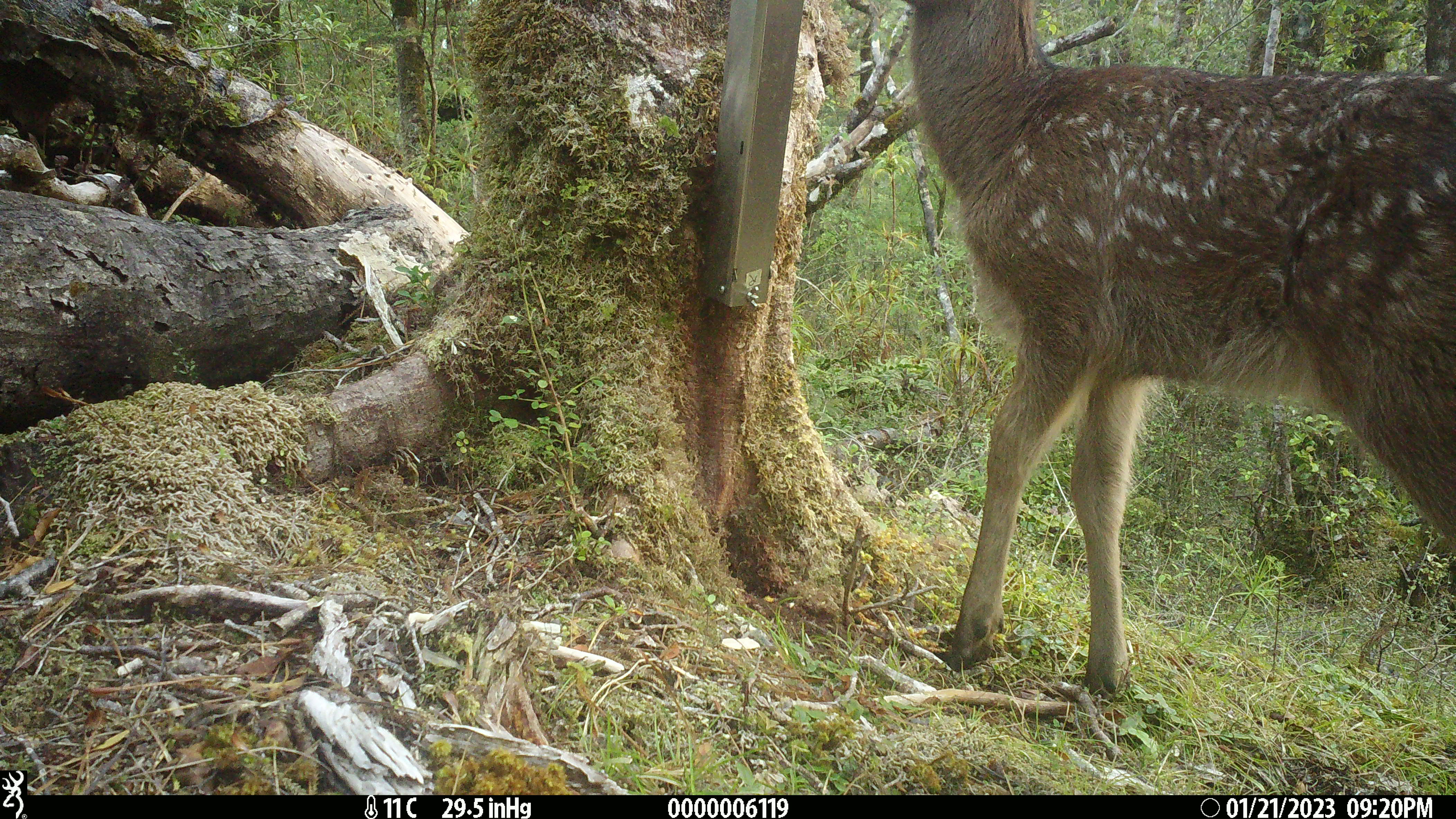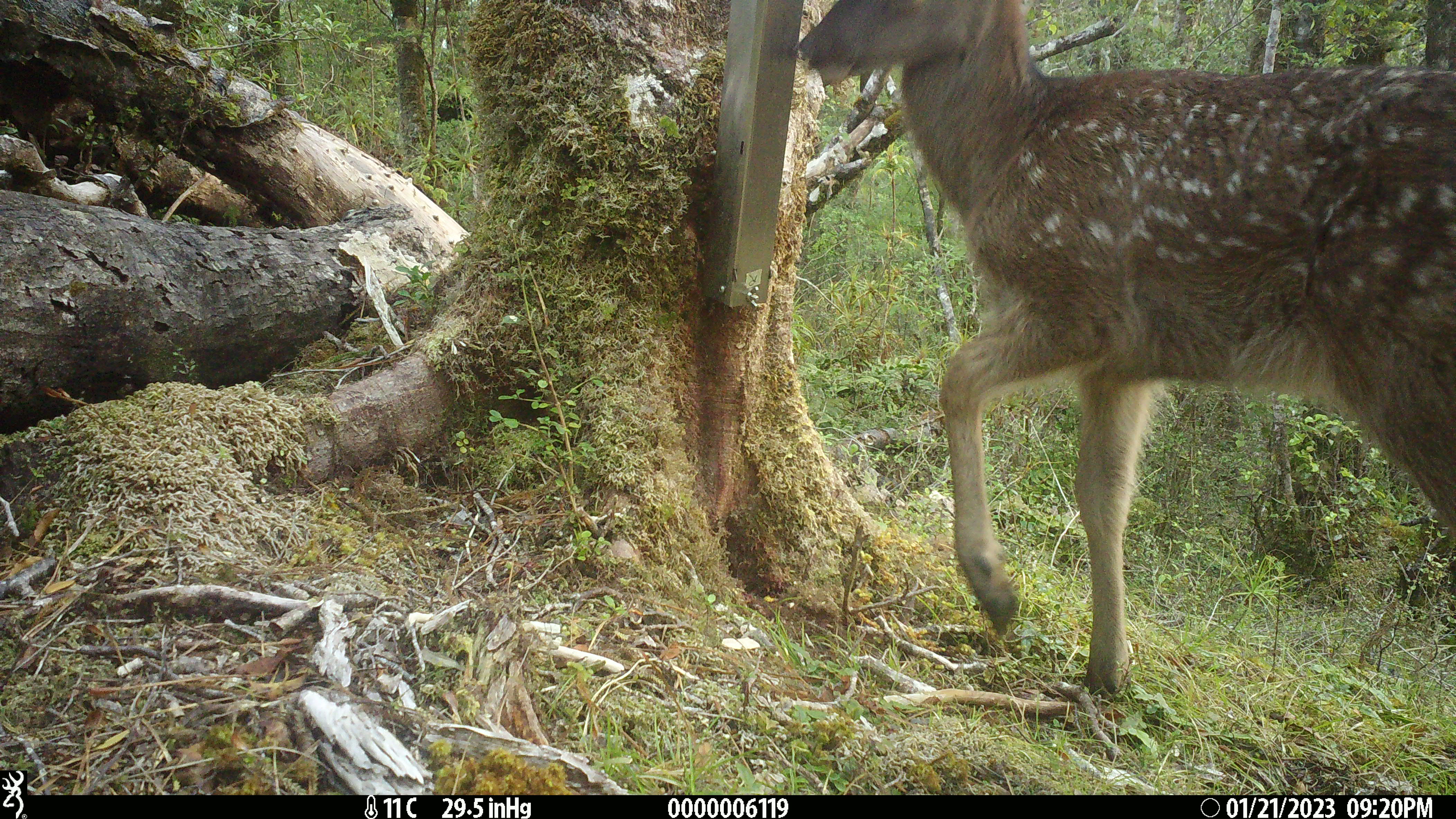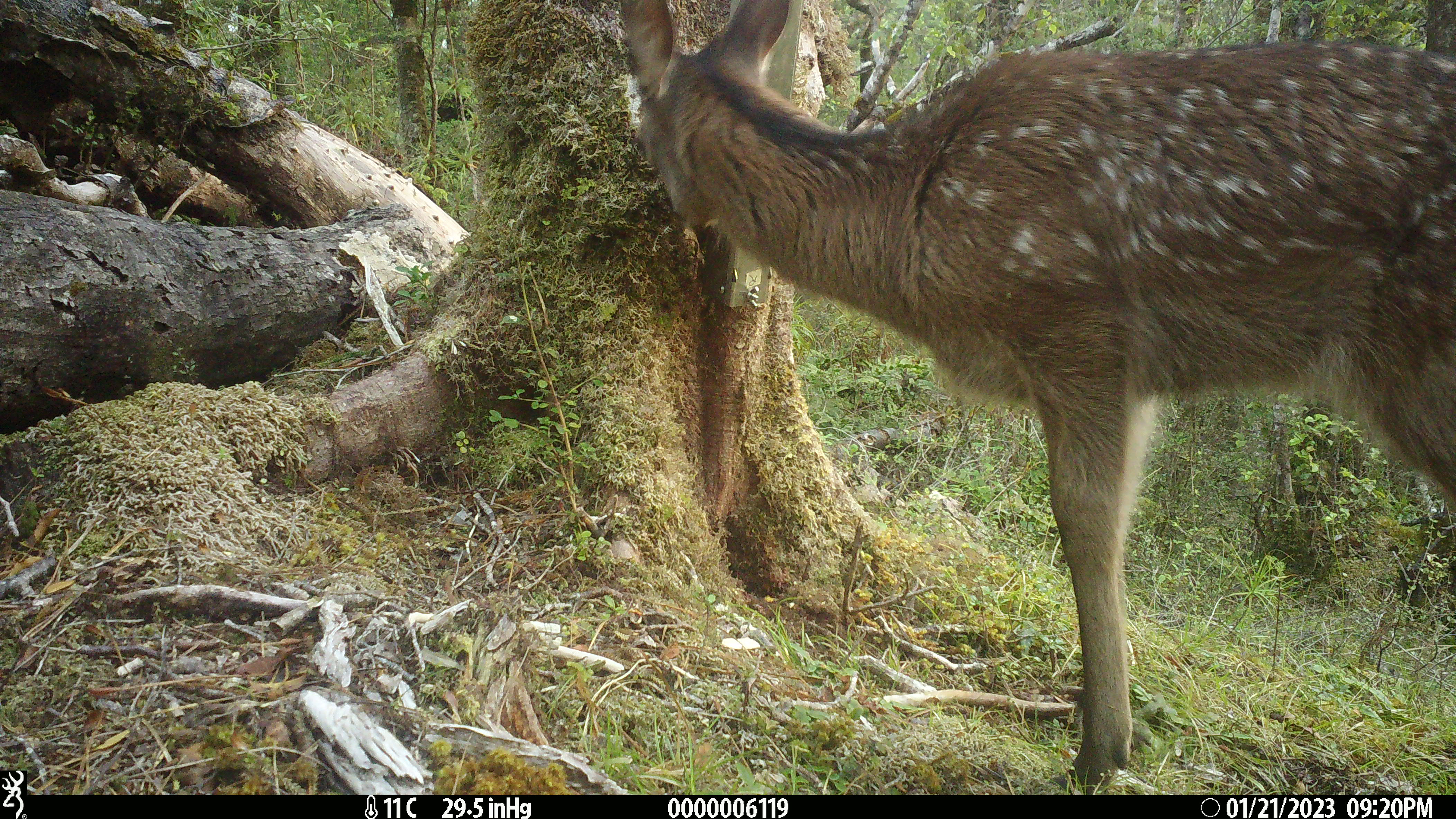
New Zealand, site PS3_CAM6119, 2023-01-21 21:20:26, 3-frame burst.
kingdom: Animalia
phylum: Chordata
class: Mammalia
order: Artiodactyla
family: Cervidae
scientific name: Cervidae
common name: deer